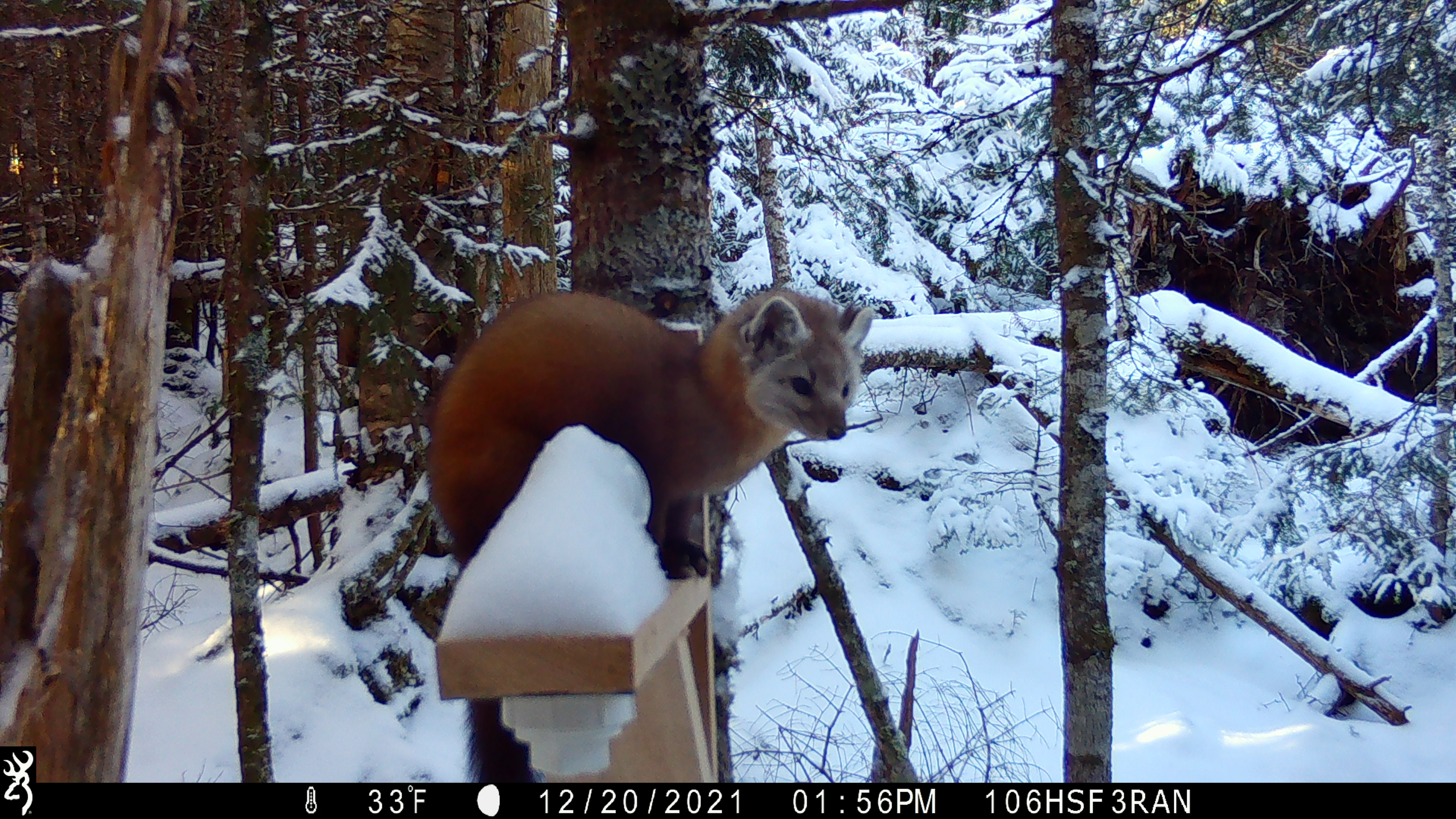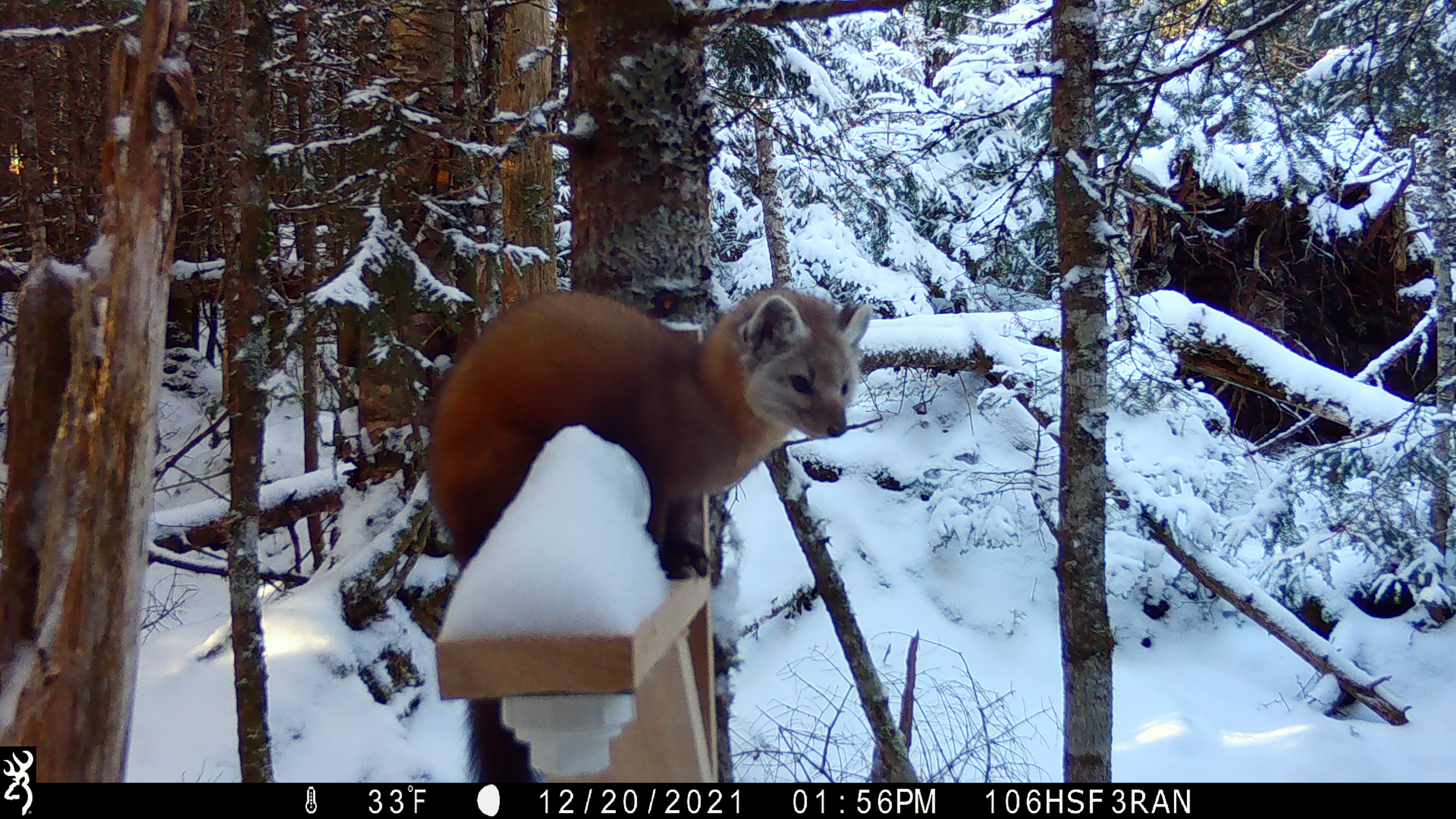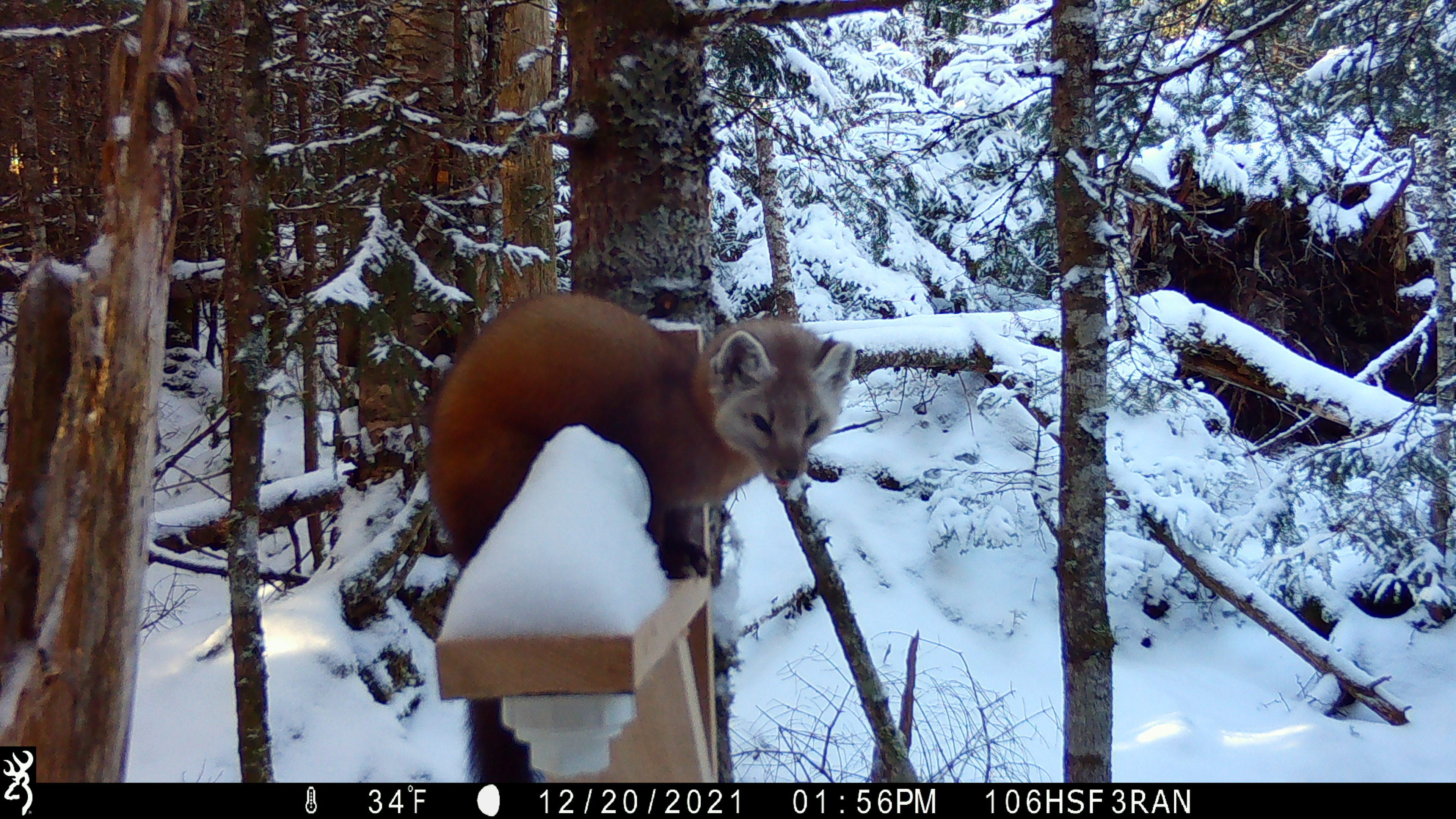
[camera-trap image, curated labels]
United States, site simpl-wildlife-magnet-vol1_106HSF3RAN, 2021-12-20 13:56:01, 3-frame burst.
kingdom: Animalia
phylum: Chordata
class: Mammalia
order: Carnivora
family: Mustelidae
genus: Martes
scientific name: Martes americana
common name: american marten